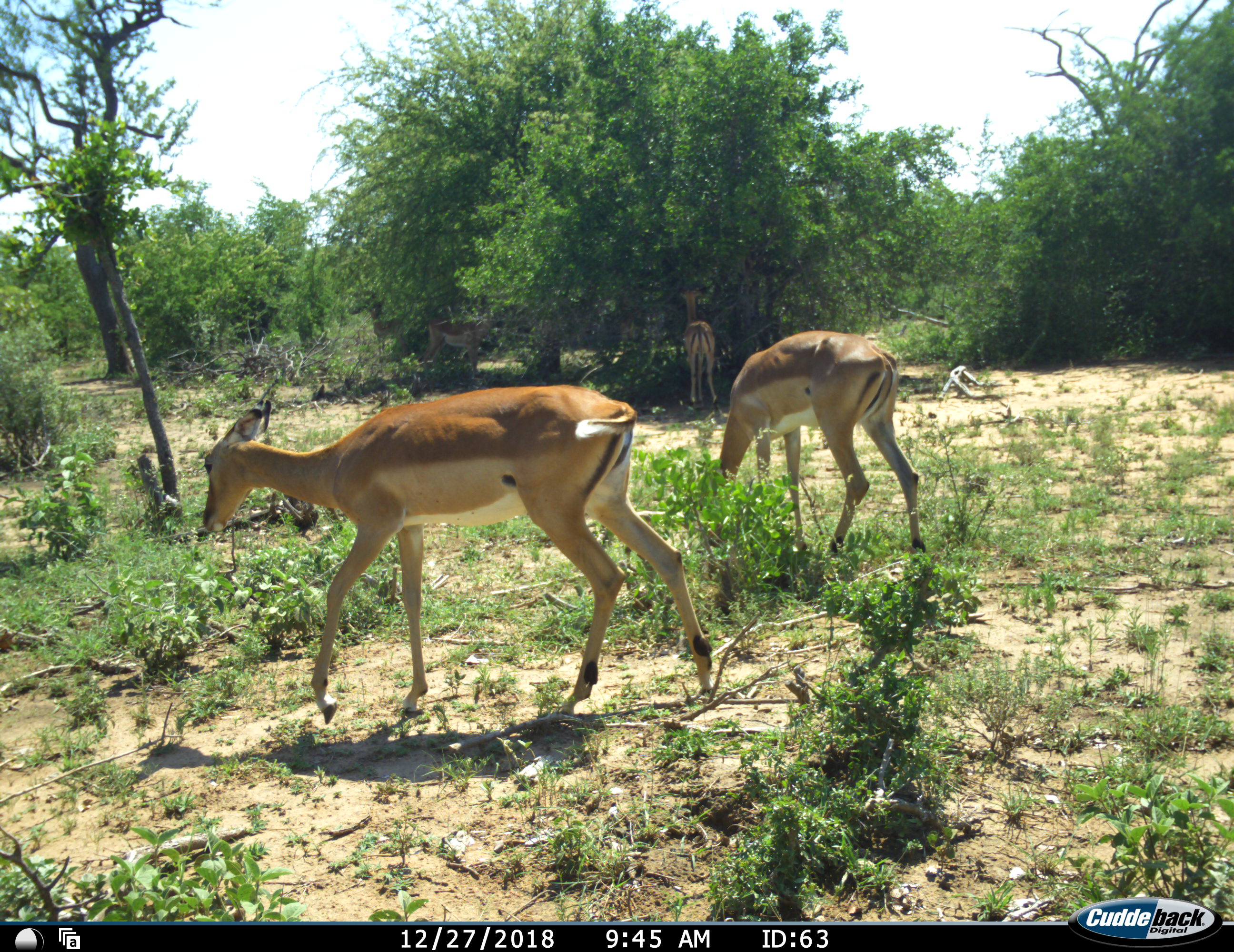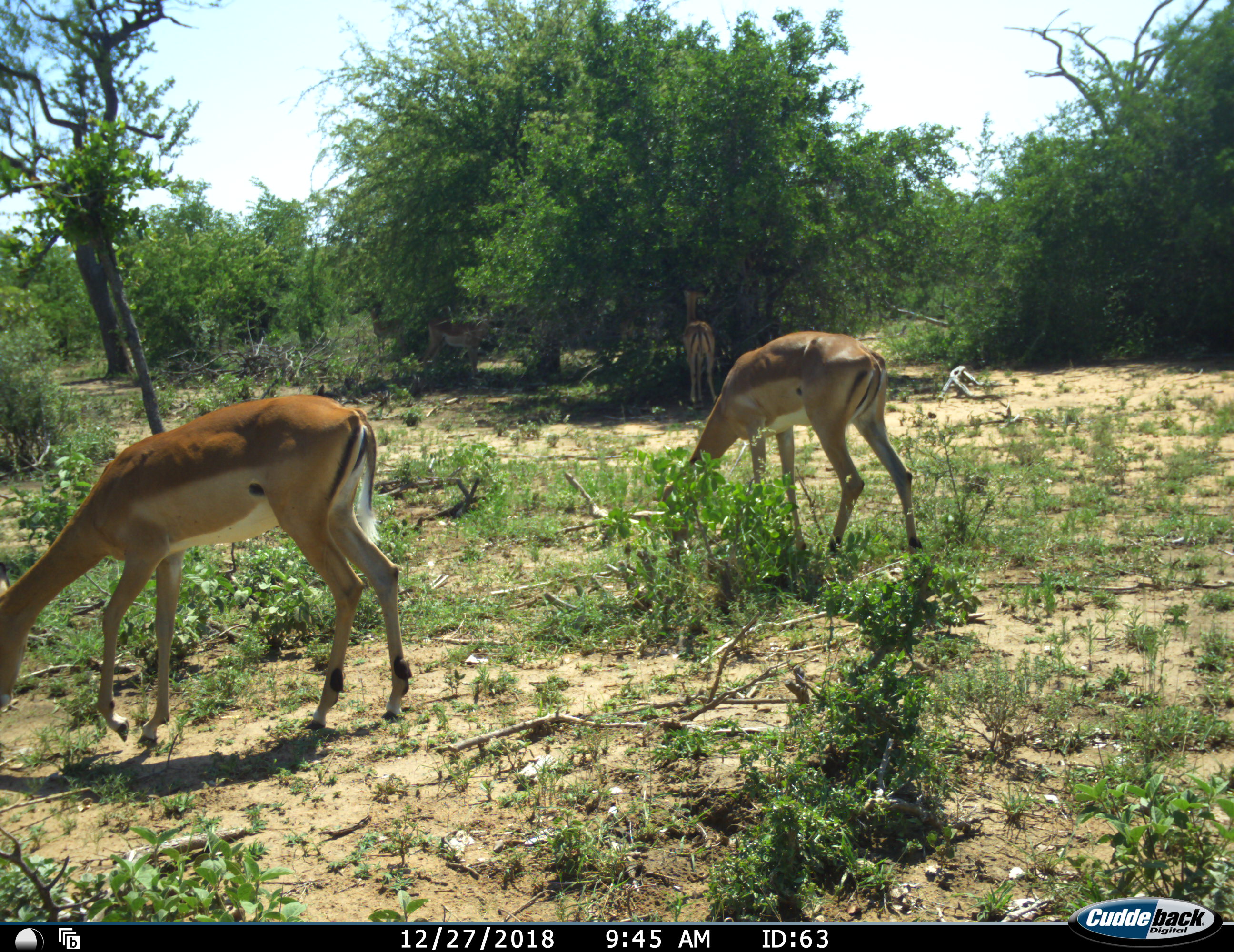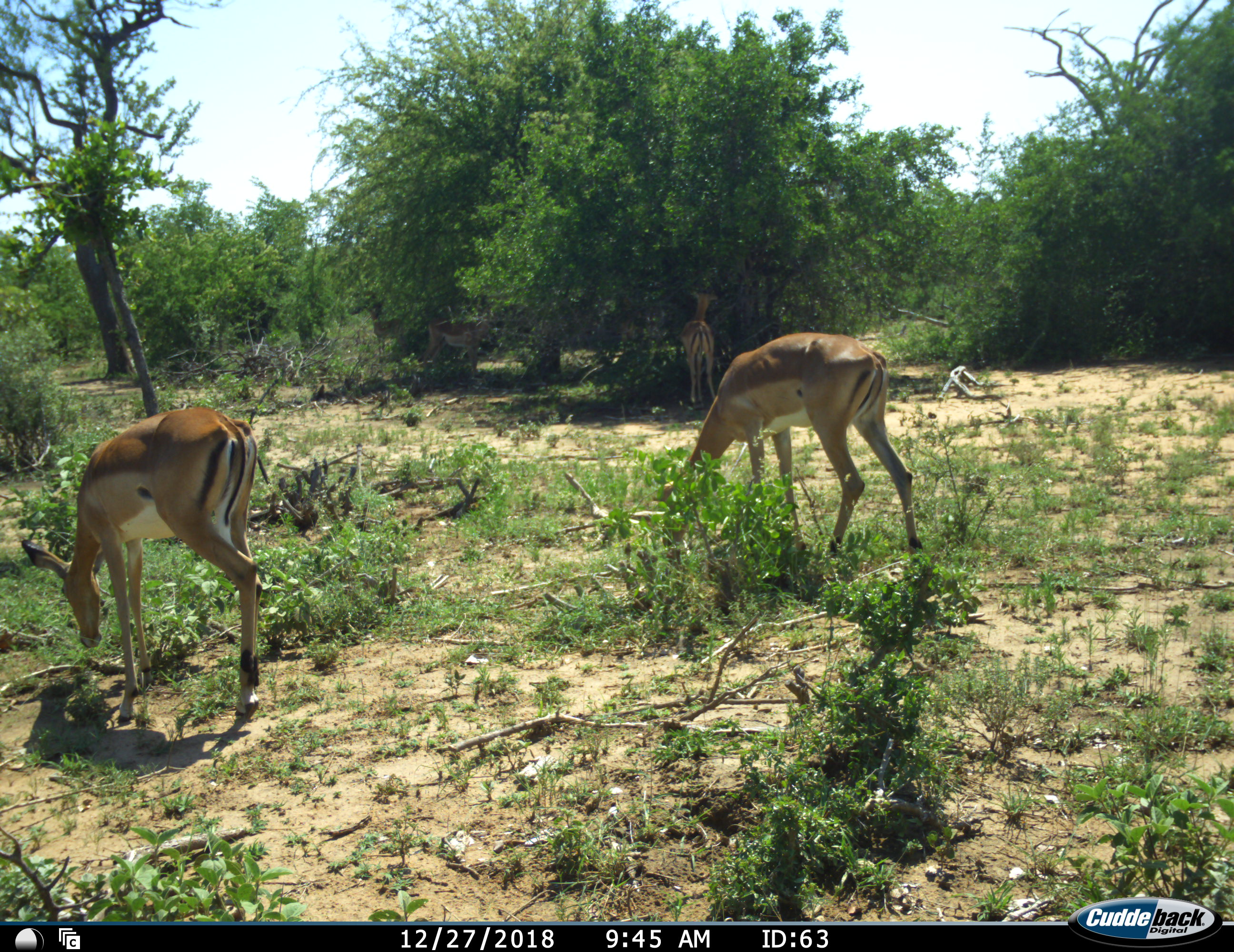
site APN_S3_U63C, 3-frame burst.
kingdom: Animalia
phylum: Chordata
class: Mammalia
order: Artiodactyla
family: Bovidae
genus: Aepyceros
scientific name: Aepyceros melampus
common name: impala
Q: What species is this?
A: Impala (Aepyceros melampus).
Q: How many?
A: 3.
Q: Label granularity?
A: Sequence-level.